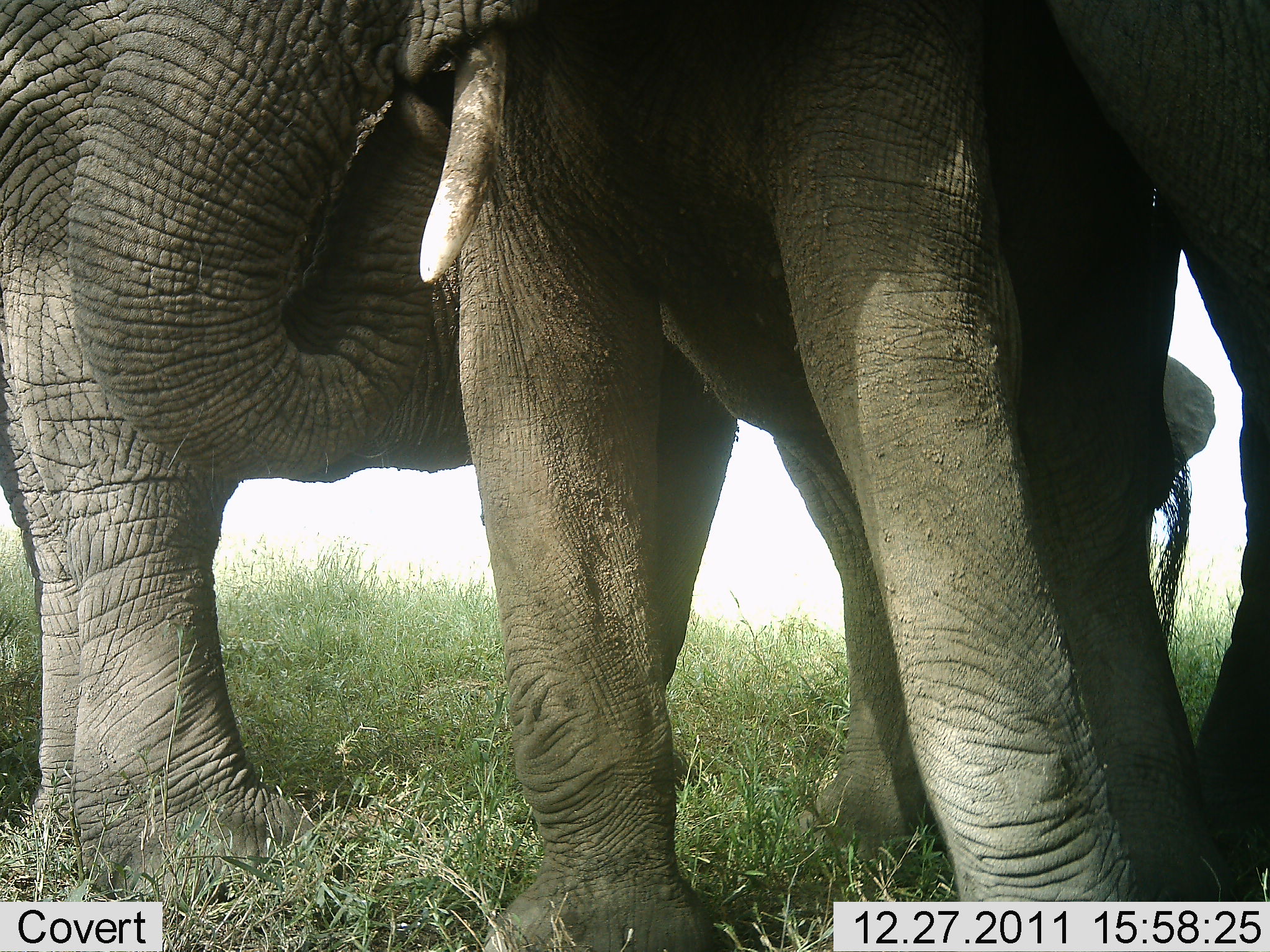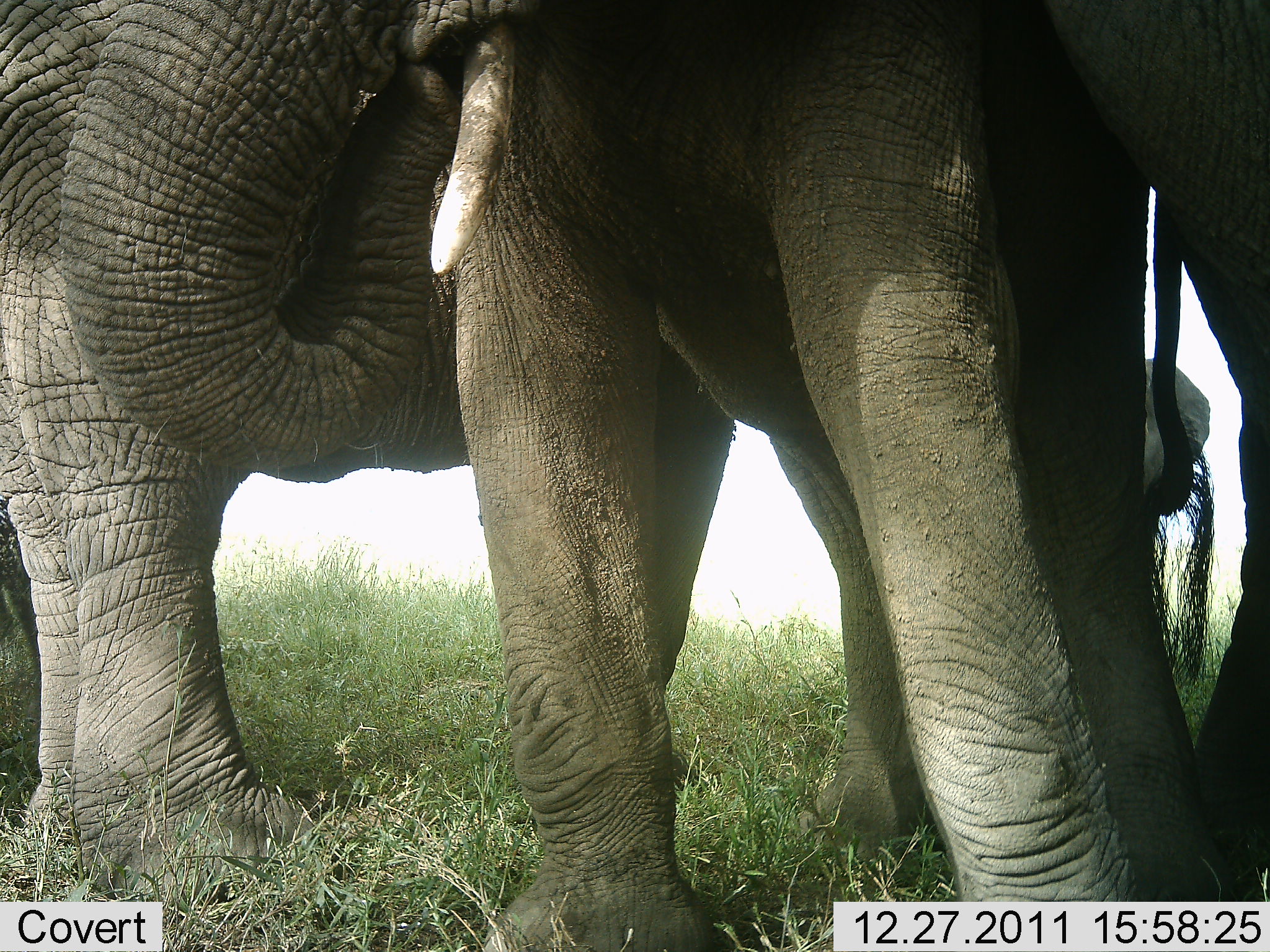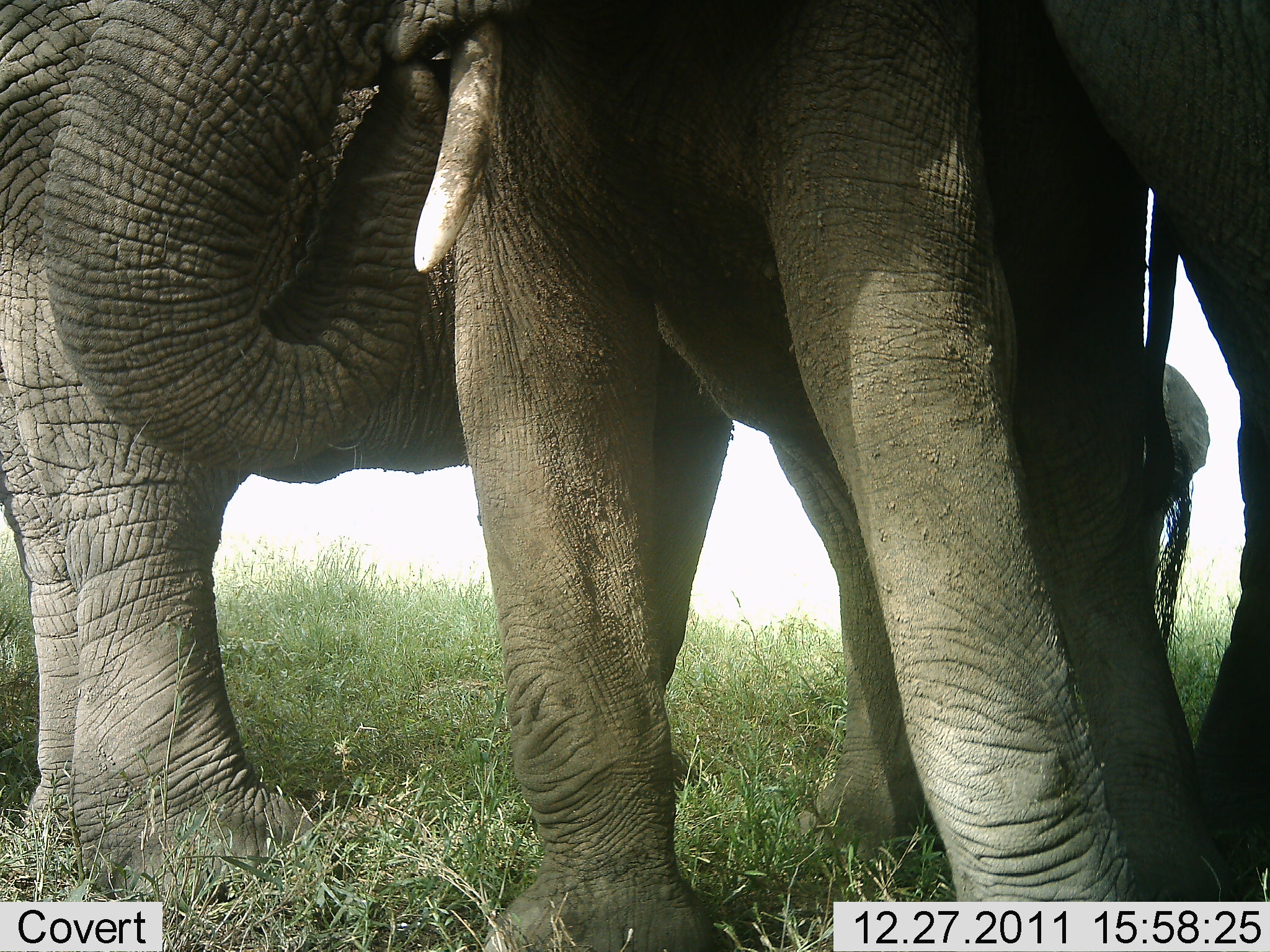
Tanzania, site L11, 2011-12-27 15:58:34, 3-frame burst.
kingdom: Animalia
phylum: Chordata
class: Mammalia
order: Proboscidea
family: Elephantidae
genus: Loxodonta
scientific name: Loxodonta africana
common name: african bush elephant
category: elephant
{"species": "elephant (african bush elephant) (Loxodonta africana)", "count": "3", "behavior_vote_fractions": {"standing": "85%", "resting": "0%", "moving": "0%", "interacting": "15%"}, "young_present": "8%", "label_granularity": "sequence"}